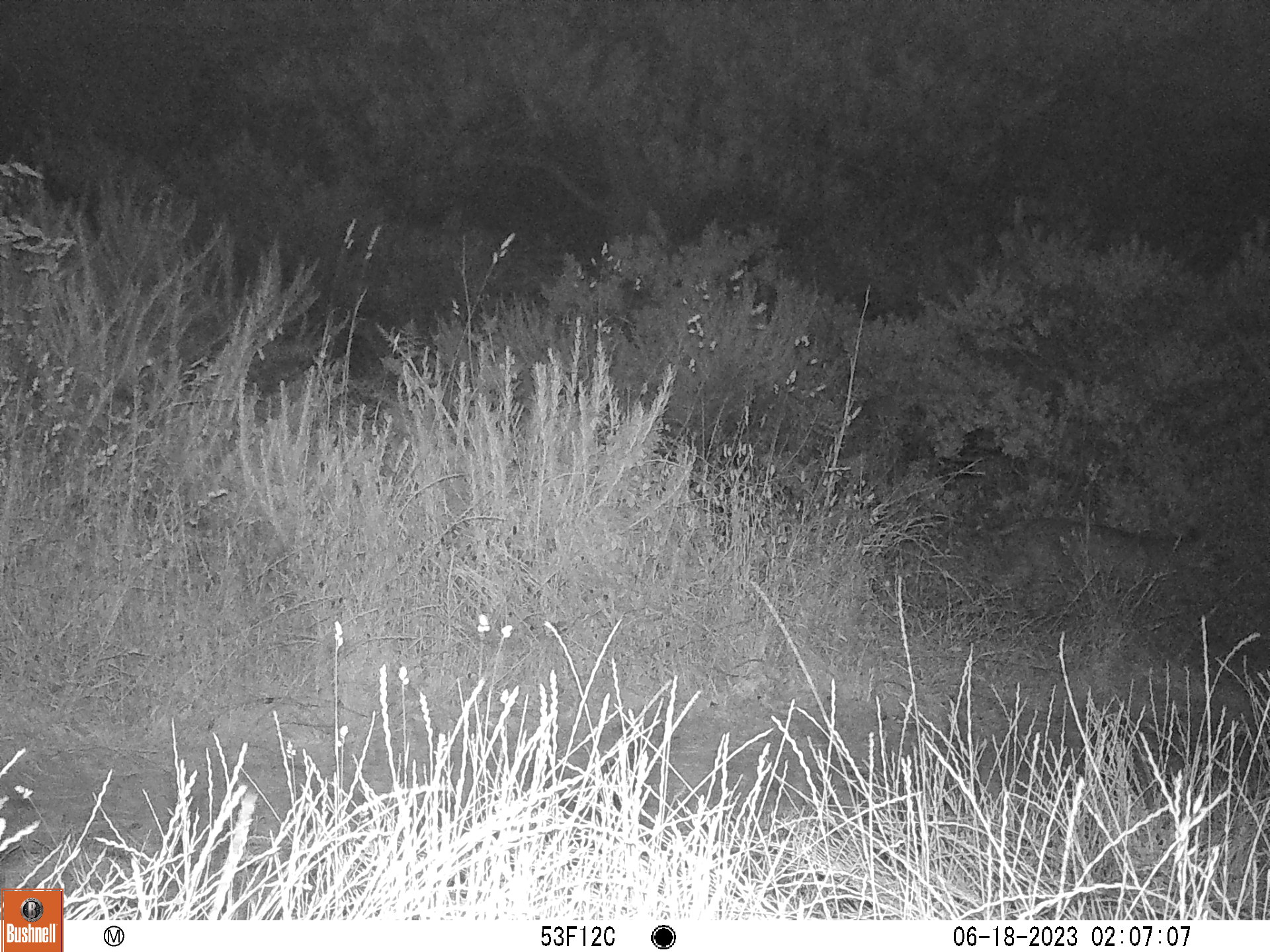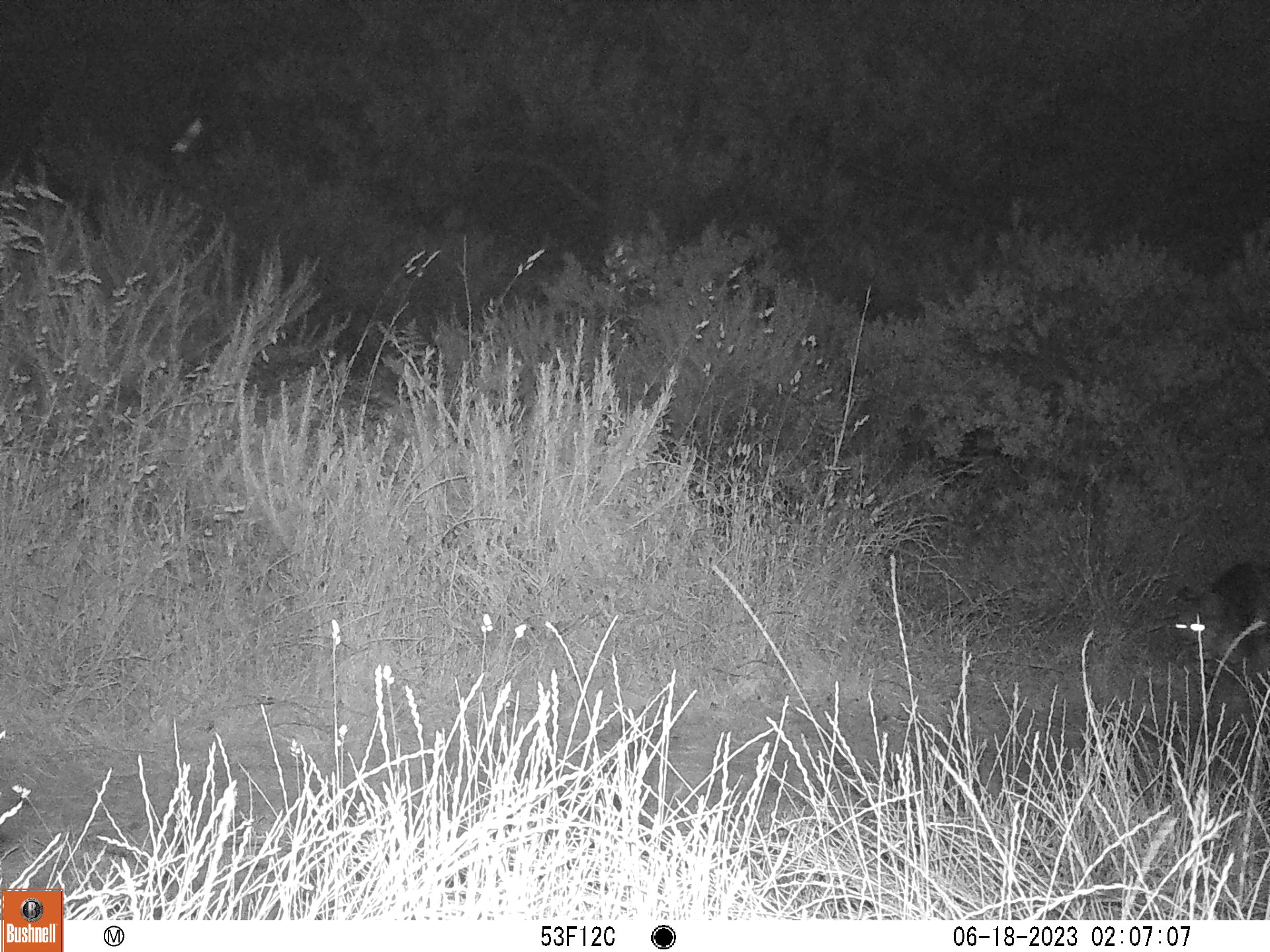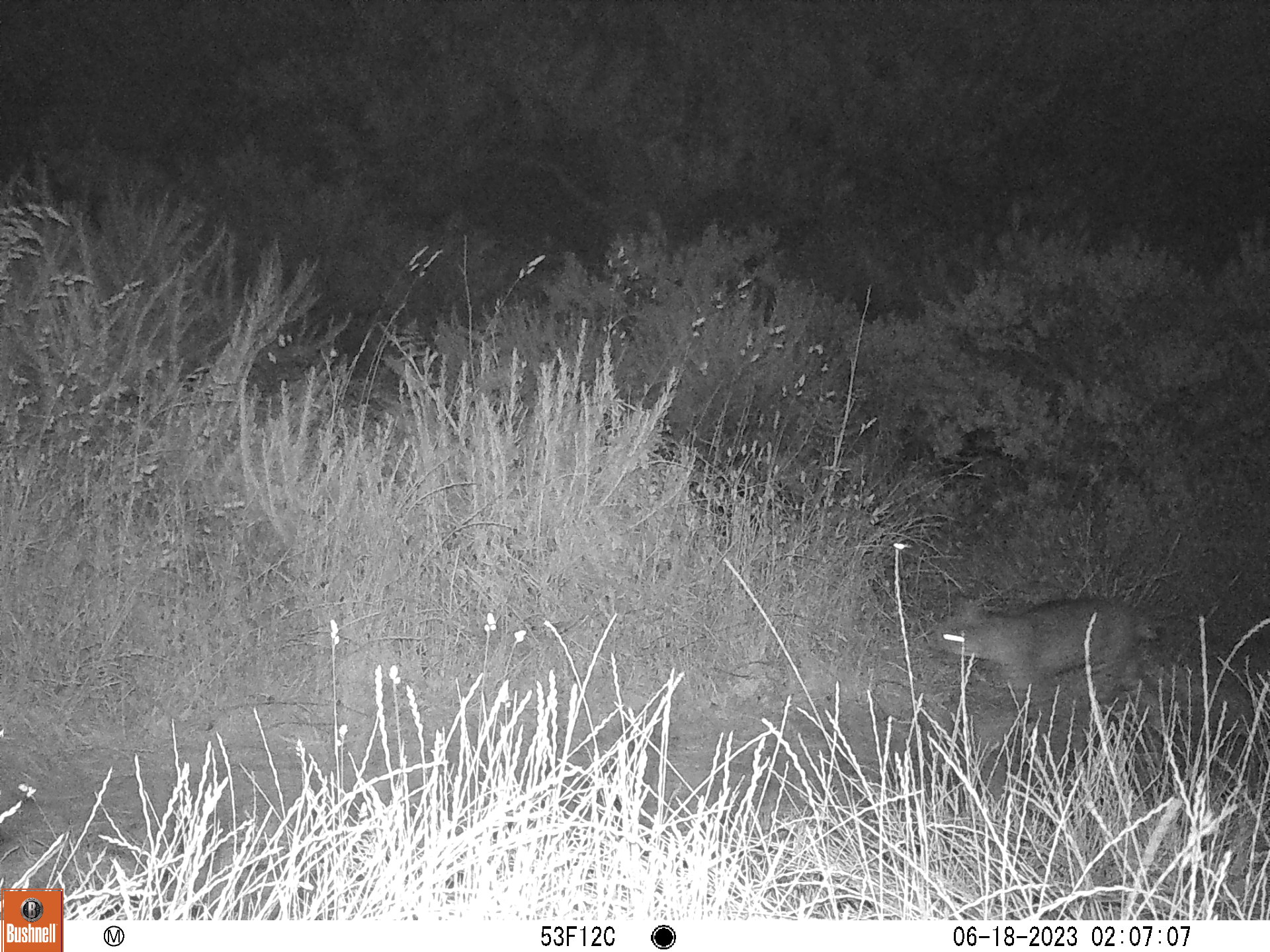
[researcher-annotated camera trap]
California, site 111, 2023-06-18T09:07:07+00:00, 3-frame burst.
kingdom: Animalia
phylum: Chordata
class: Mammalia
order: Carnivora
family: Felidae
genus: Lynx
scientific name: Lynx rufus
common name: bobcat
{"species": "bobcat (Lynx rufus)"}